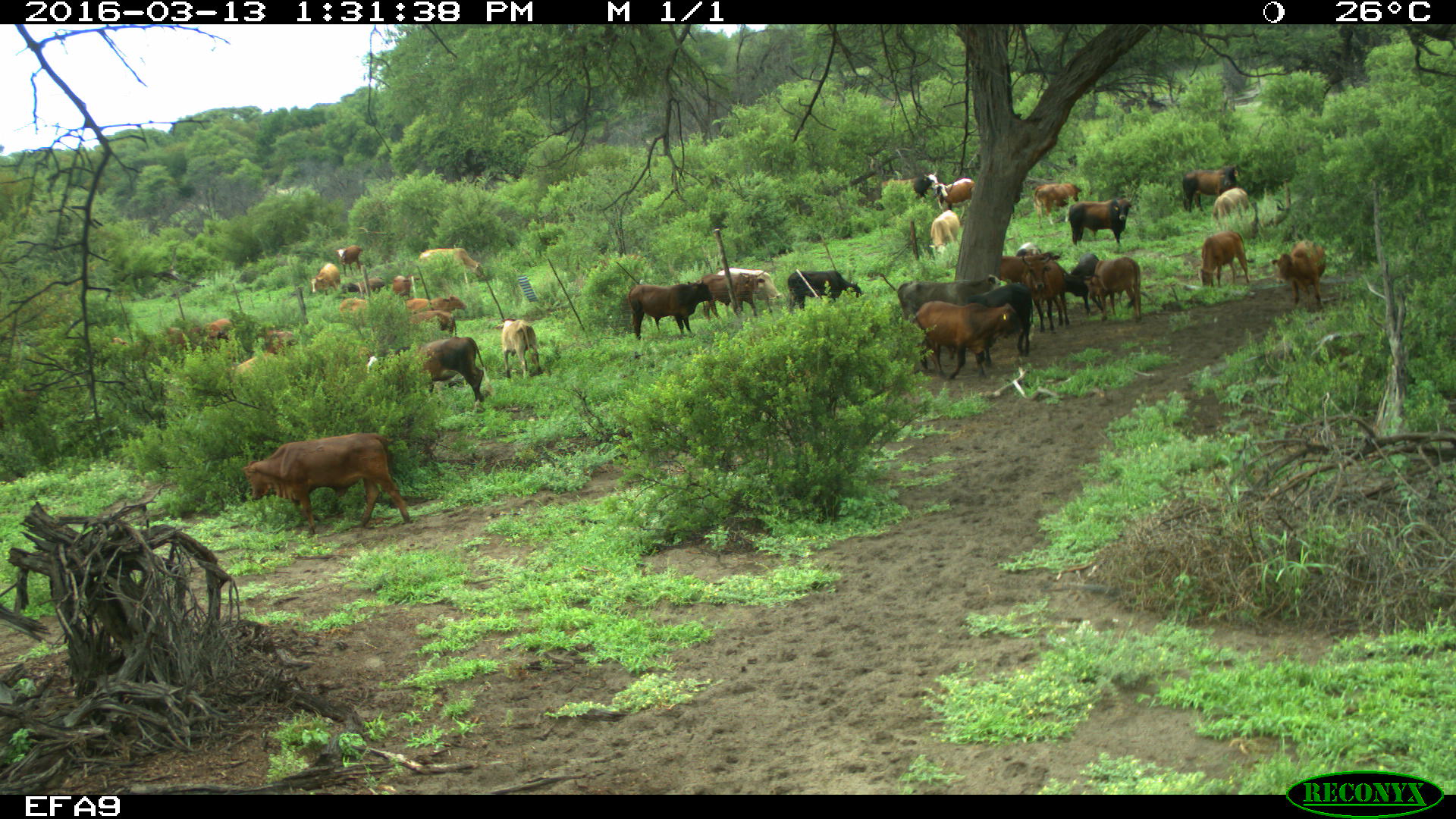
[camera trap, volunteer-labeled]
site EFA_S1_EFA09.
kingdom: Animalia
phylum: Chordata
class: Mammalia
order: Artiodactyla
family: Bovidae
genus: Bos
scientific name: Bos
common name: cattle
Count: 11-50.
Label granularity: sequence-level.